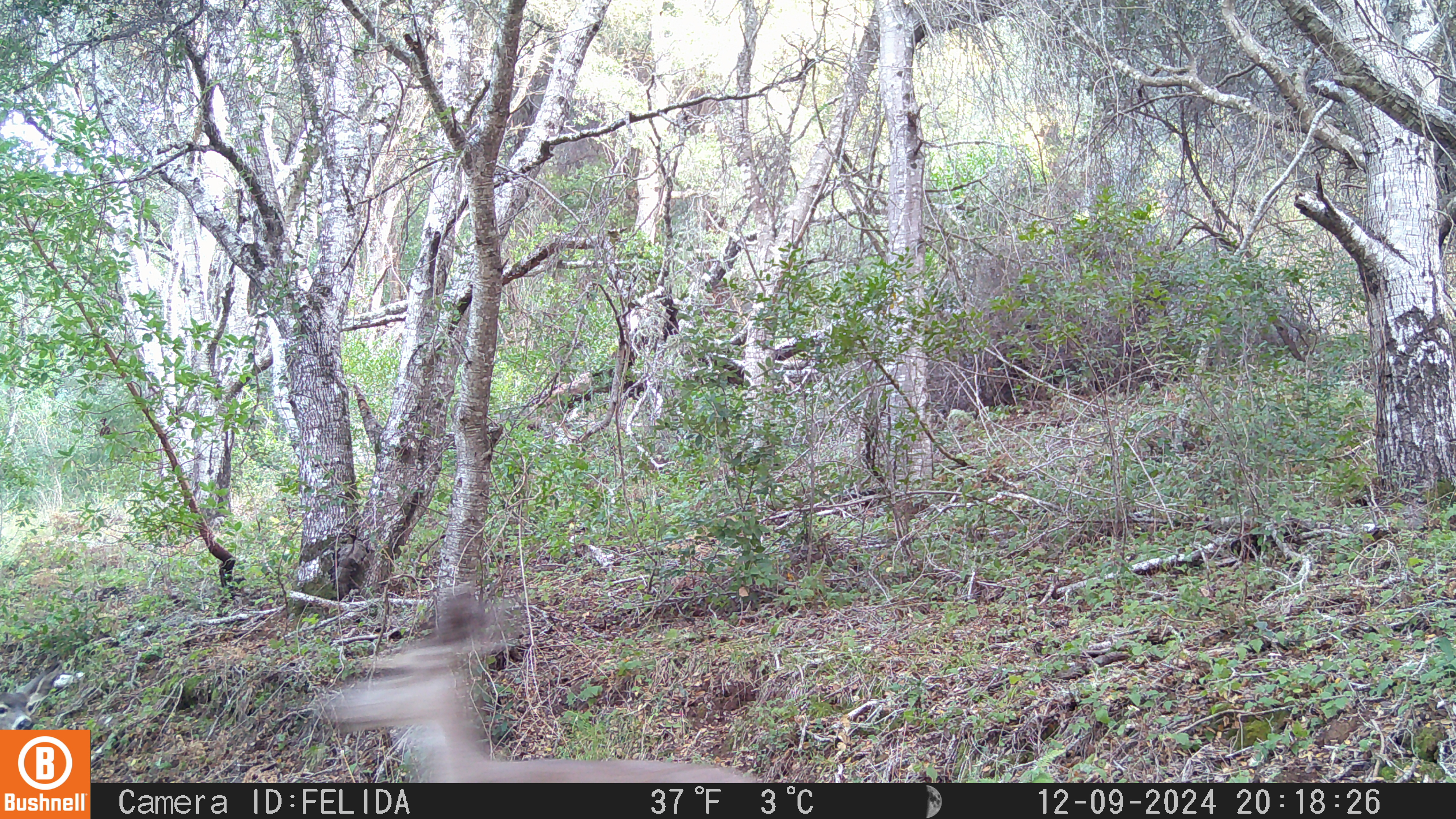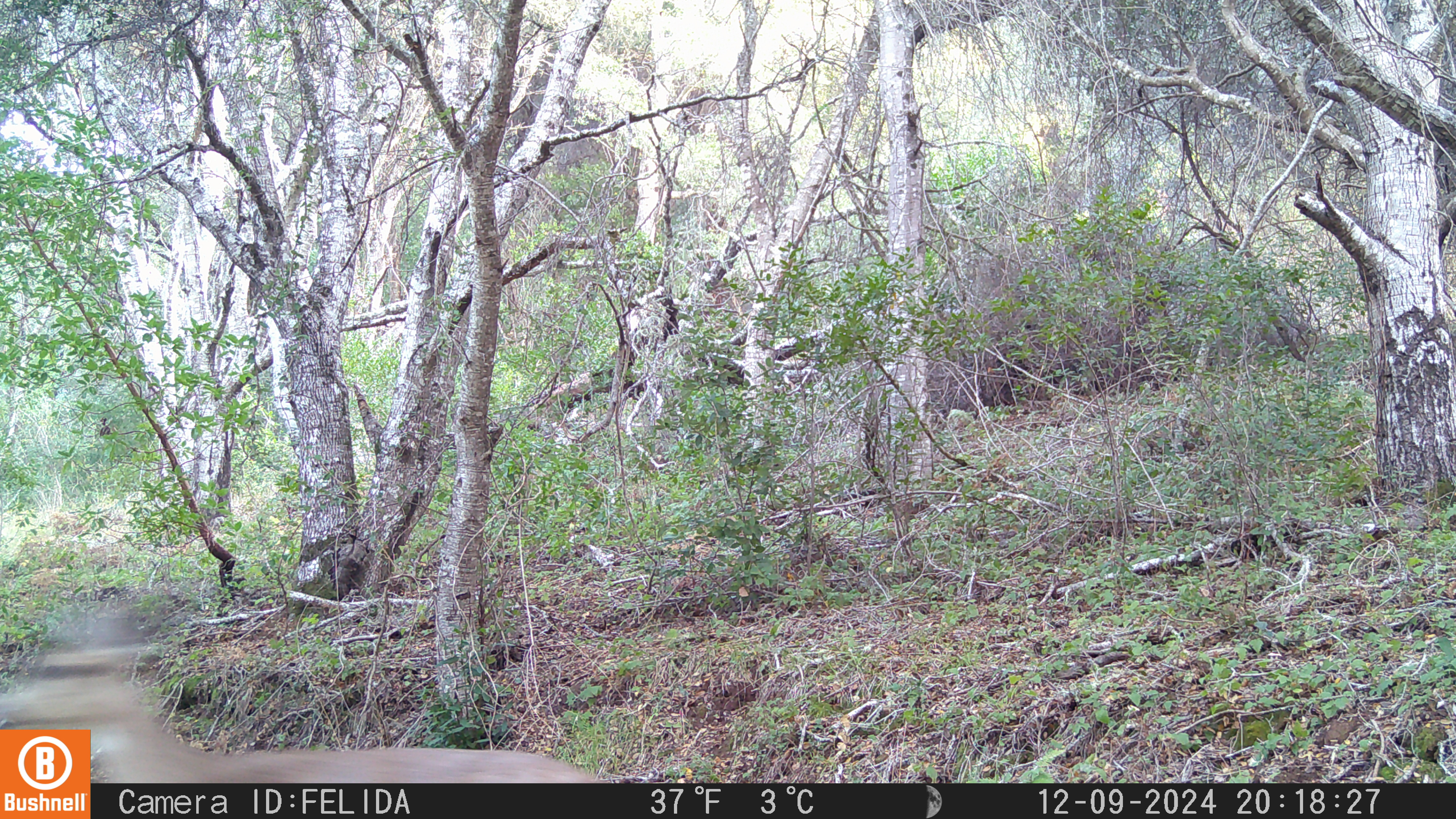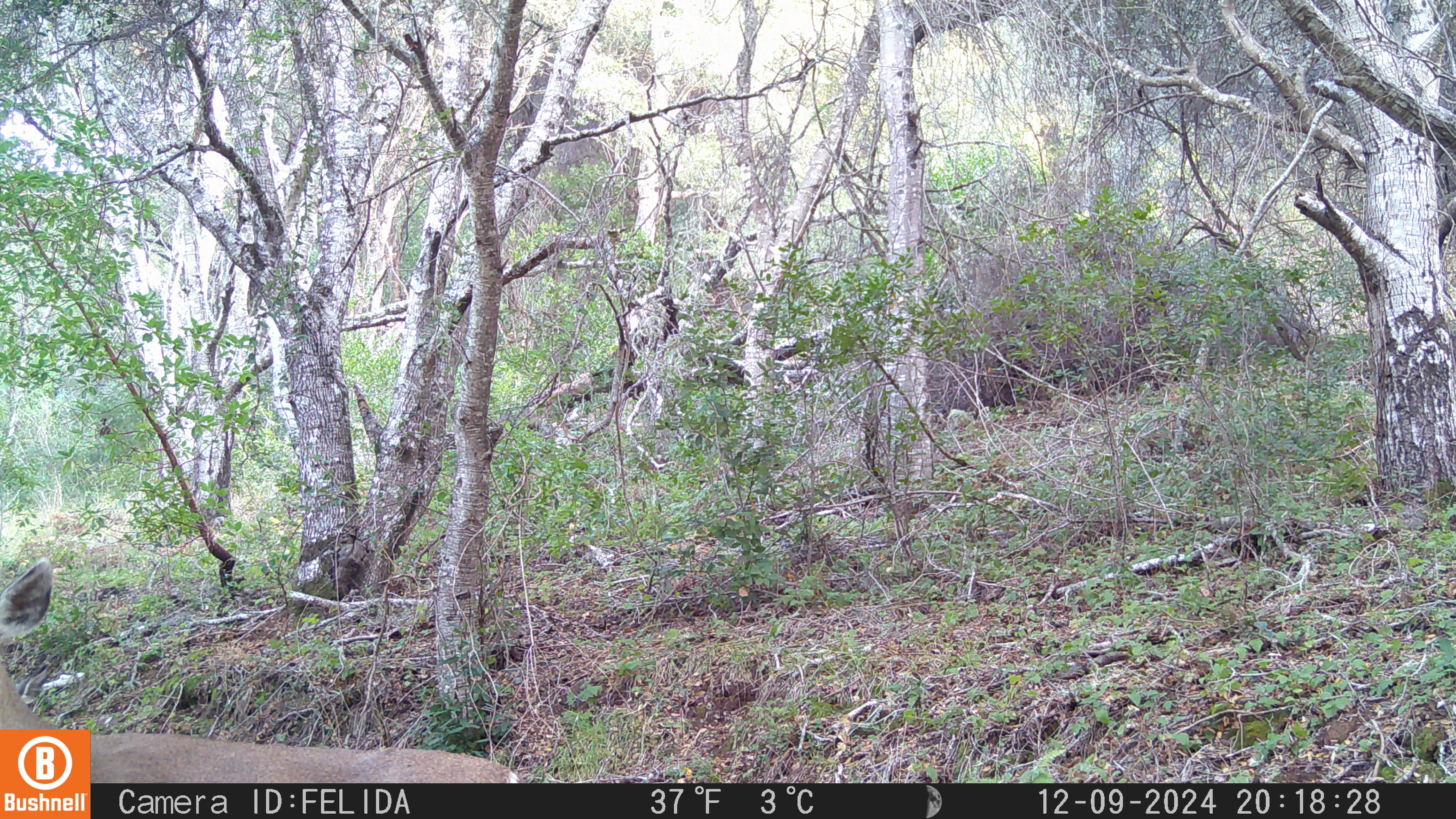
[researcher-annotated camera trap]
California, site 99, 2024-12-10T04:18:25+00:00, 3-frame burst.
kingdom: Animalia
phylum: Chordata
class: Mammalia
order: Artiodactyla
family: Cervidae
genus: Odocoileus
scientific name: Odocoileus hemionus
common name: mule deer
Mule deer (Odocoileus hemionus).